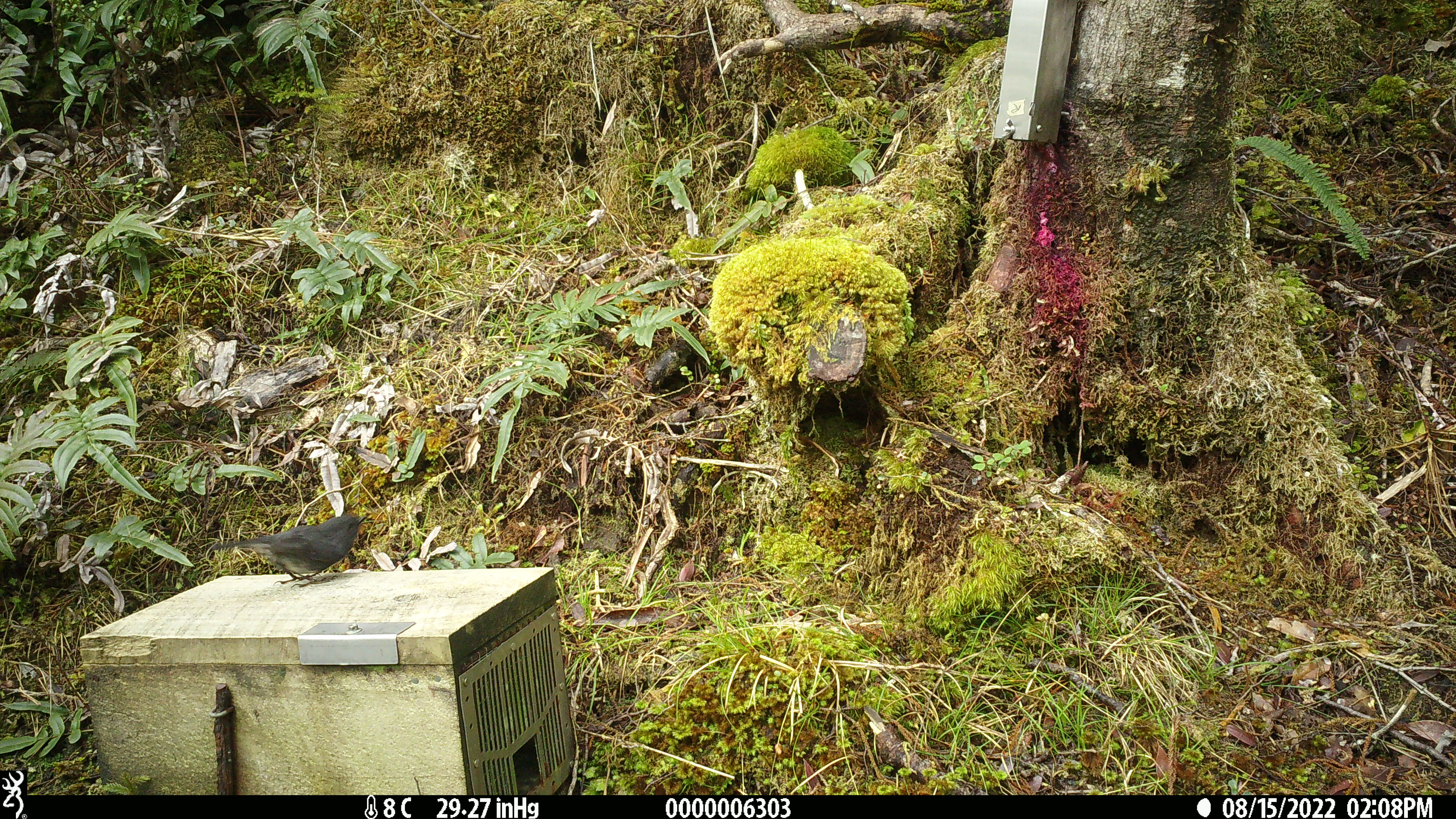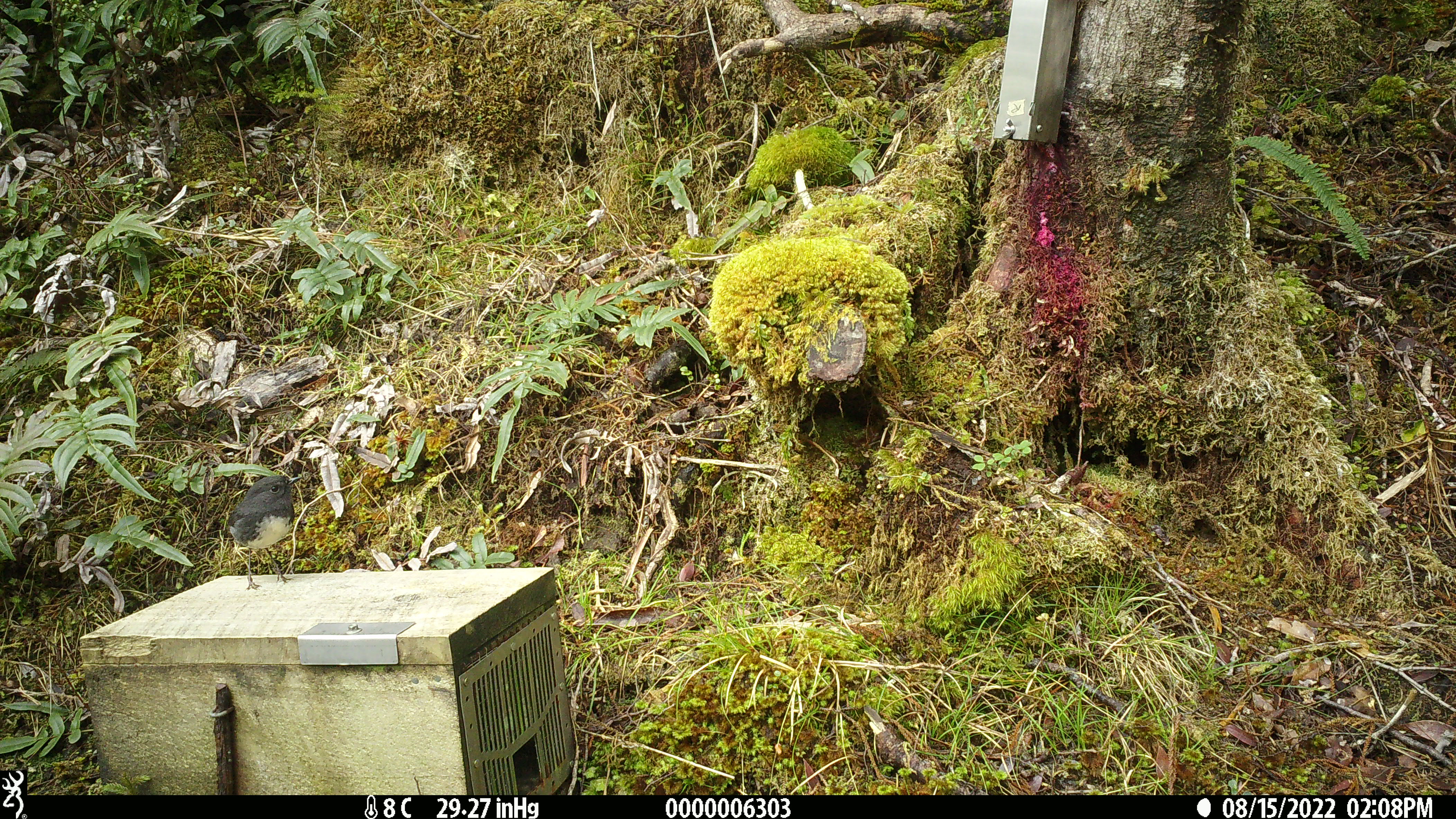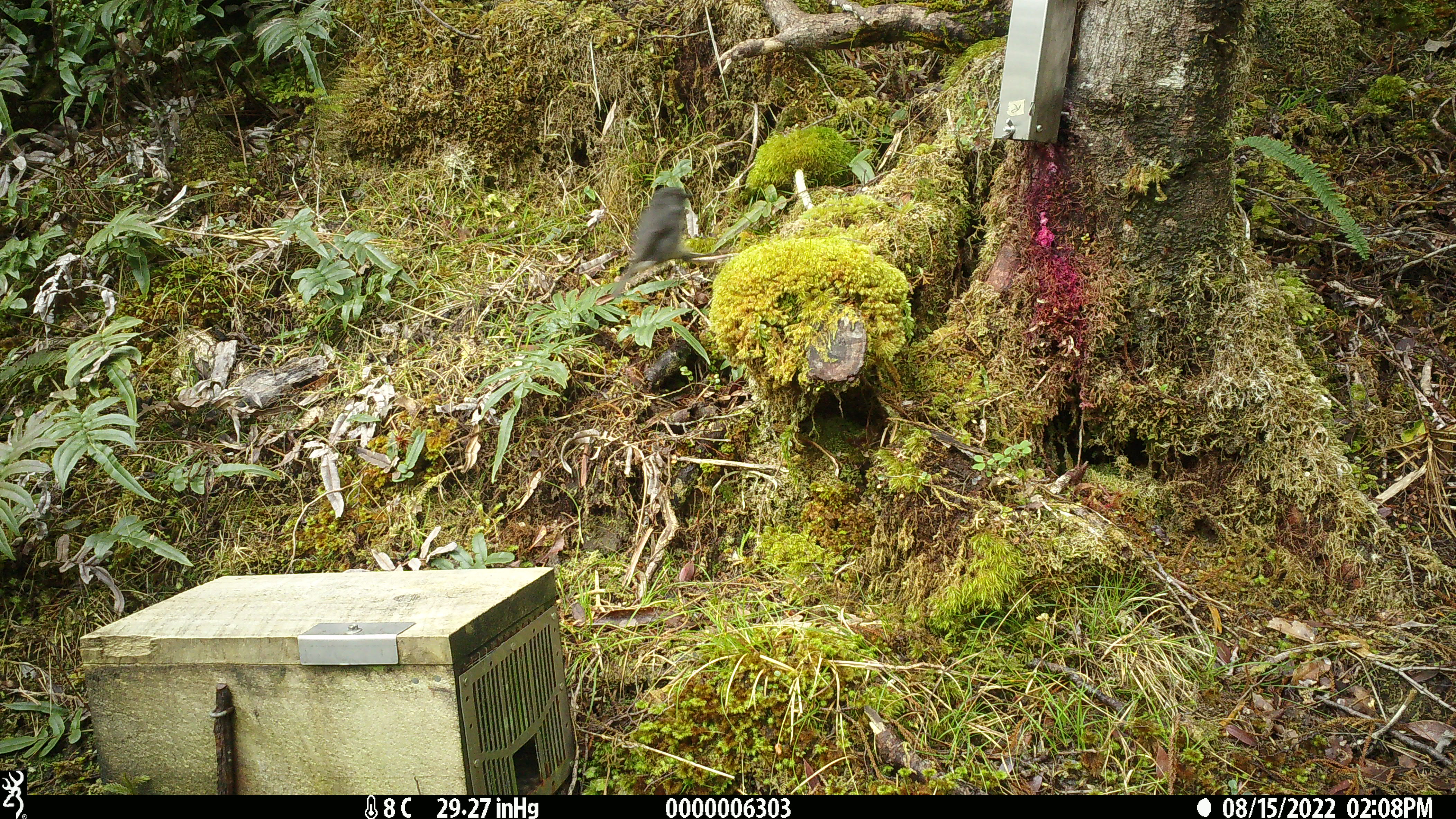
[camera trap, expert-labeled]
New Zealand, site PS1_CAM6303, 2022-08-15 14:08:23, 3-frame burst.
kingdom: Animalia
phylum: Chordata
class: Aves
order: Passeriformes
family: Petroicidae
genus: Petroica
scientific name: Petroica australis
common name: new zealand robin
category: robin